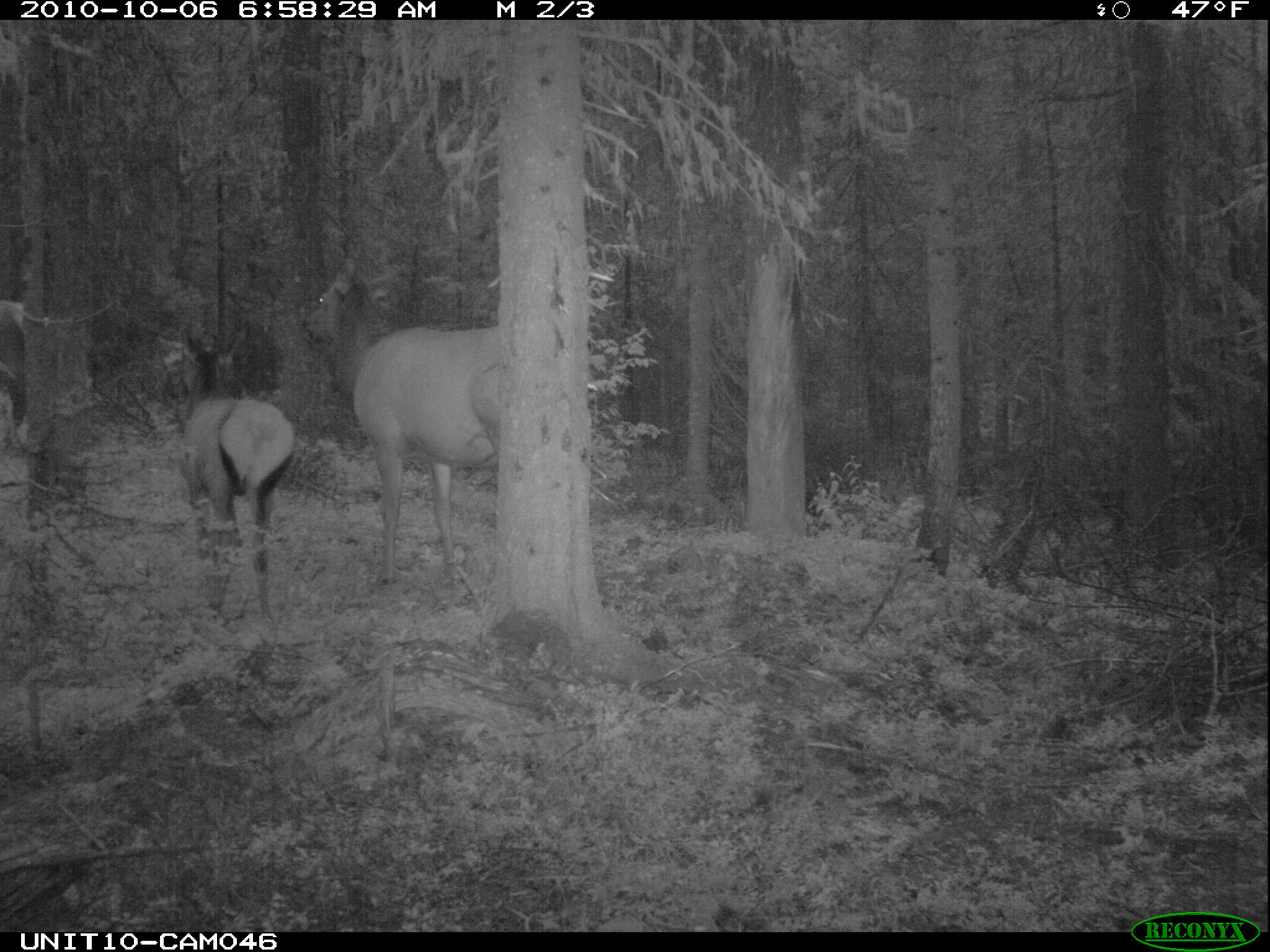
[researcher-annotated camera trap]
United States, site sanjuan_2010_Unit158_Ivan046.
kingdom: Animalia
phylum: Chordata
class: Mammalia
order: Artiodactyla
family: Cervidae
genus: Cervus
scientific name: Cervus elaphus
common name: red deer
Cervus elaphus (red deer).